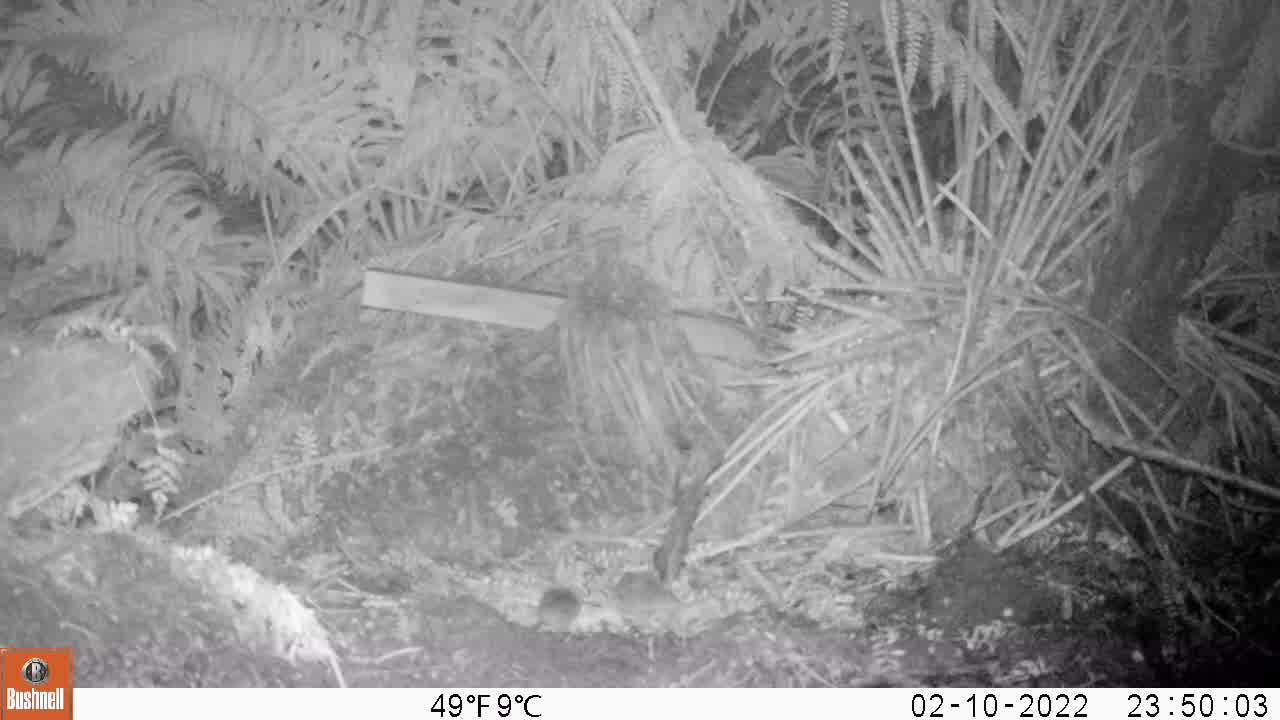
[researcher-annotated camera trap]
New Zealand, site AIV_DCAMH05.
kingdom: Animalia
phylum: Chordata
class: Mammalia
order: Rodentia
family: Muridae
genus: Mus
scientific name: Mus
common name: mouse